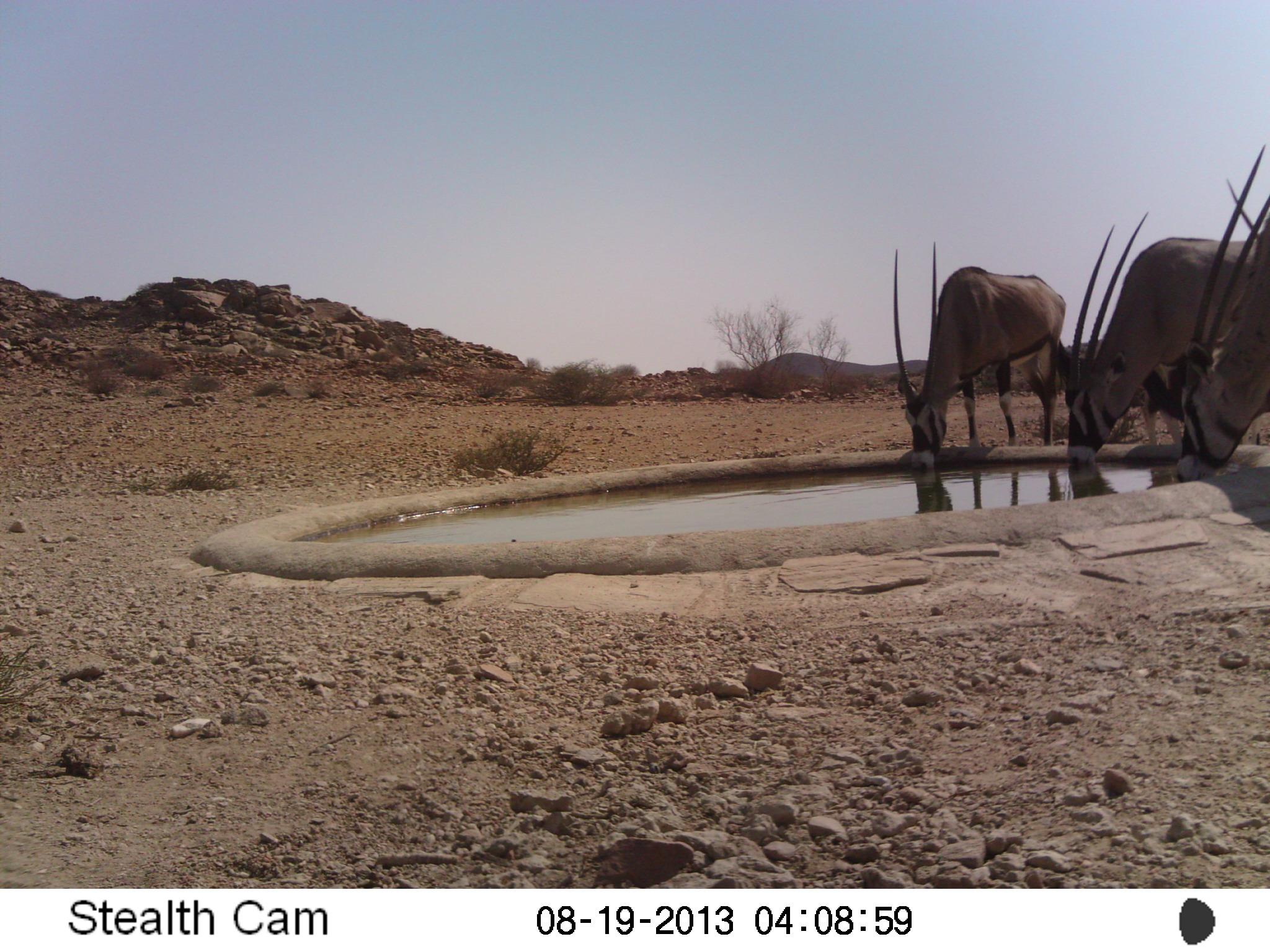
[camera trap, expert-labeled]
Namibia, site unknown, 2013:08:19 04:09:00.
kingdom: Animalia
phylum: Chordata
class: Mammalia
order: Artiodactyla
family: Bovidae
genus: Oryx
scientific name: Oryx gazella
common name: gemsbok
Oryx gazella (gemsbok).